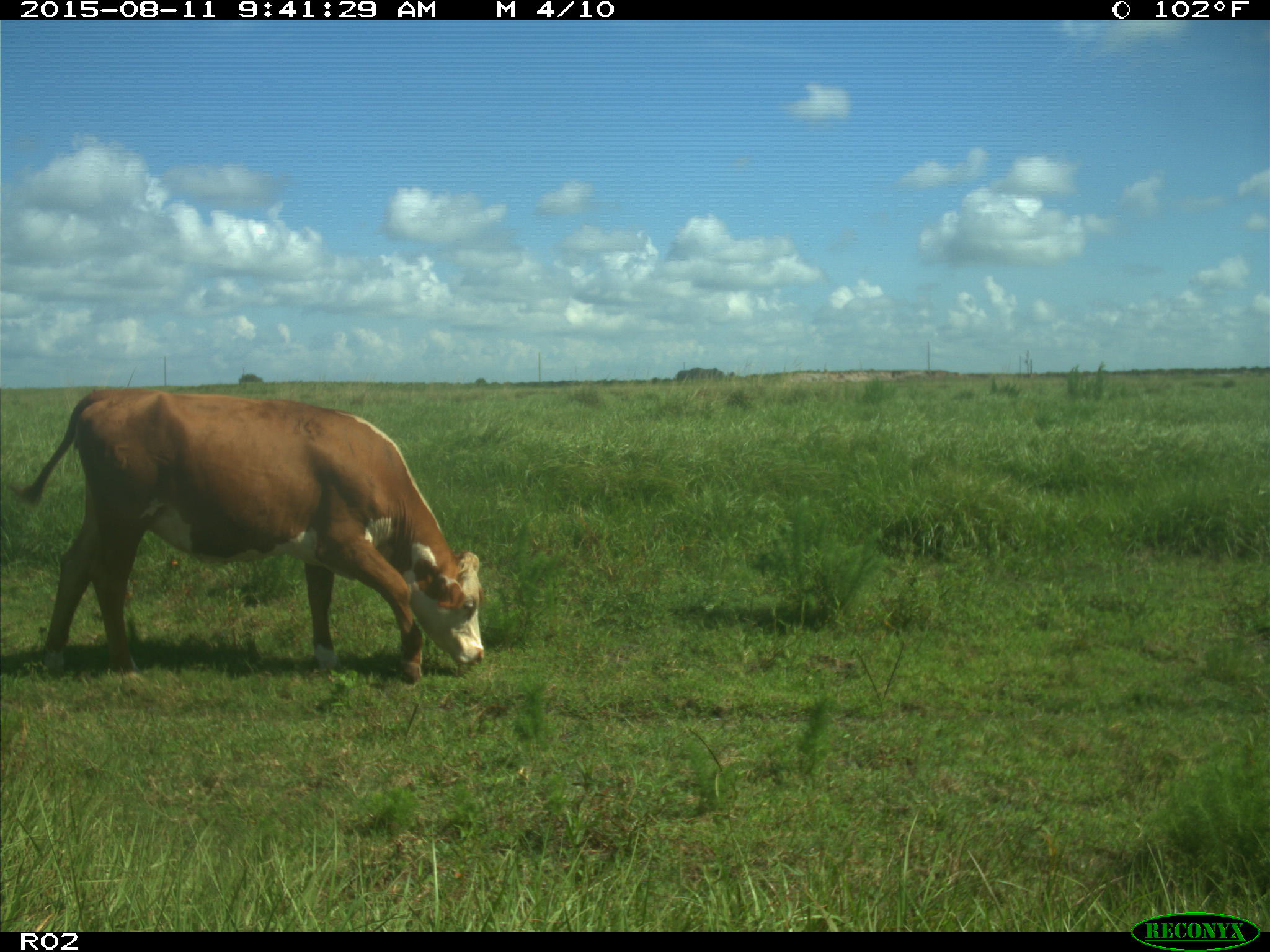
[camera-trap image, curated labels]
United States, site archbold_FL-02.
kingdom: Animalia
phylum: Chordata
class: Mammalia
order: Artiodactyla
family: Bovidae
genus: Bos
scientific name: Bos taurus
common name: domestic cow